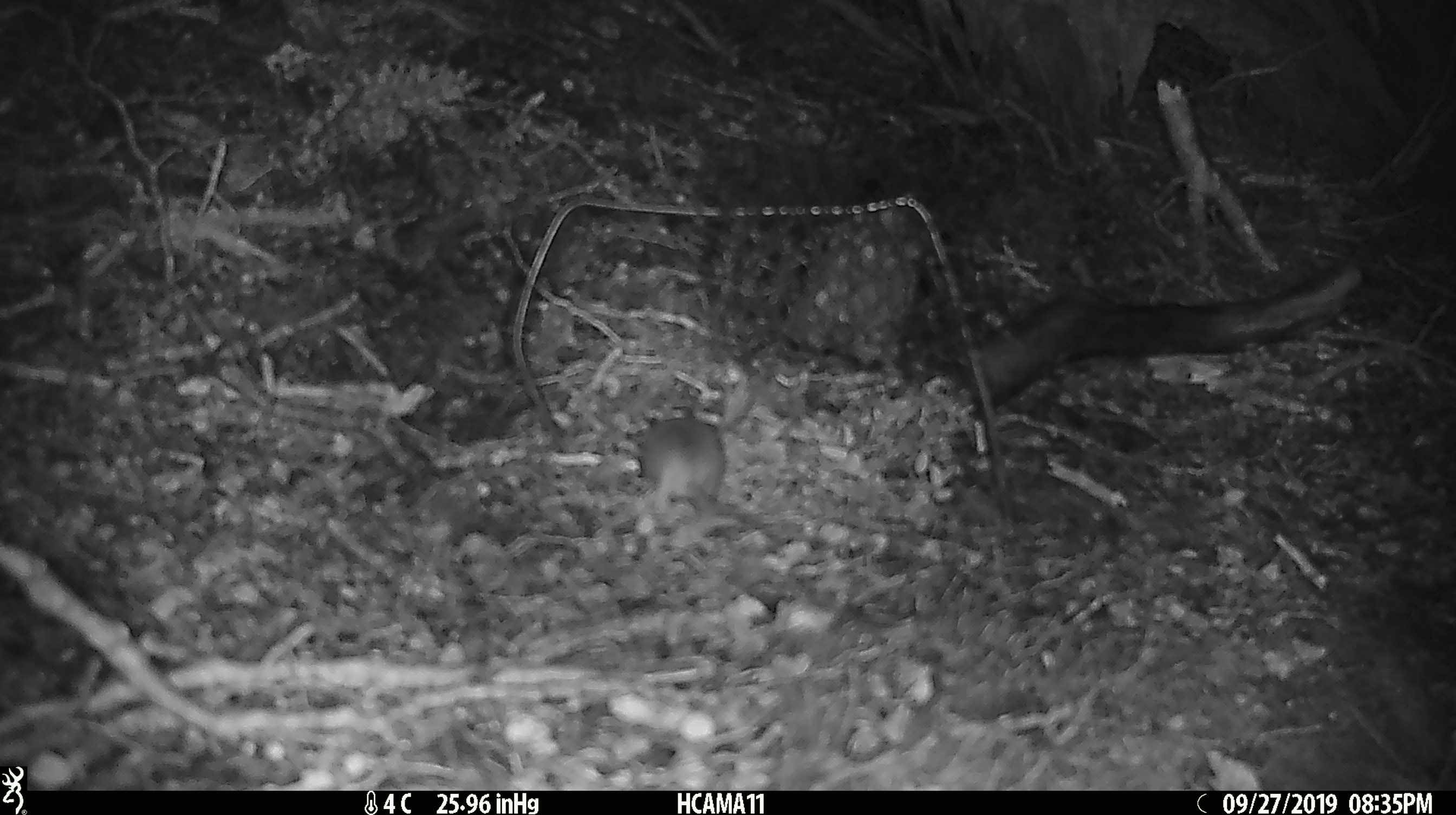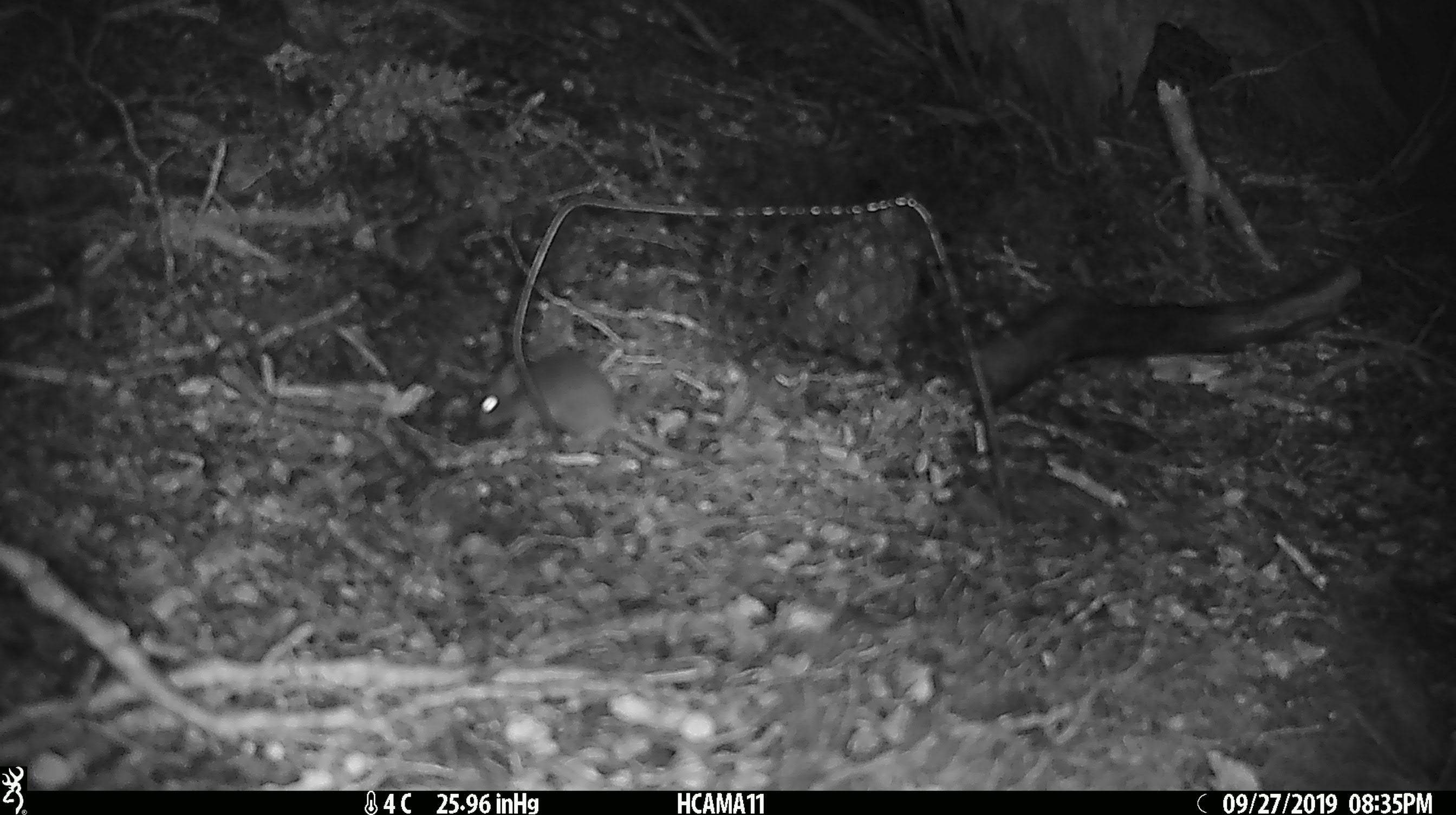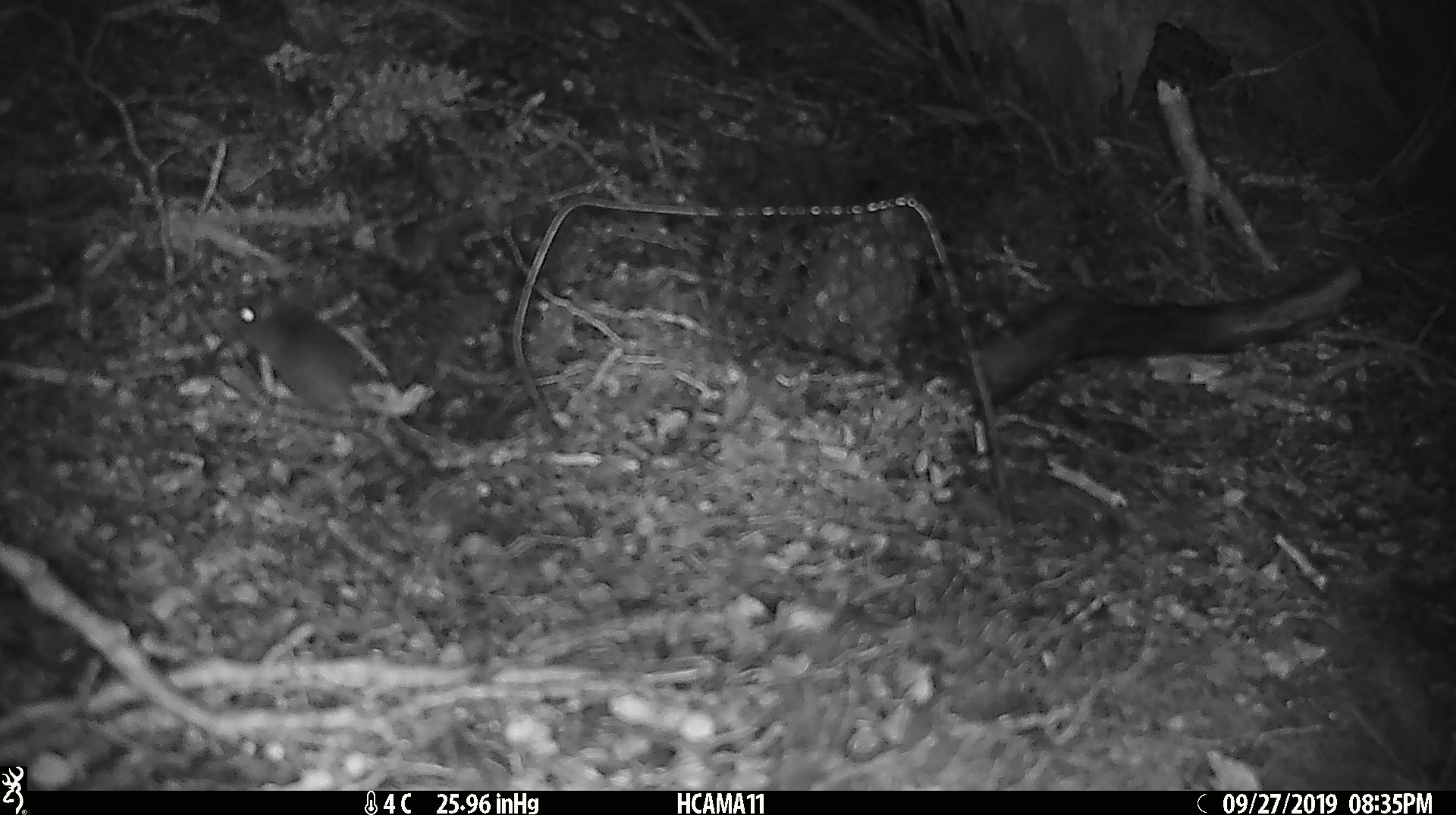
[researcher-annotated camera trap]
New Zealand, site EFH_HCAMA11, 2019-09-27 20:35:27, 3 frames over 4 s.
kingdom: Animalia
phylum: Chordata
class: Mammalia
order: Rodentia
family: Muridae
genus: Mus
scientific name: Mus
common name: mouse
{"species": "mouse (Mus)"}